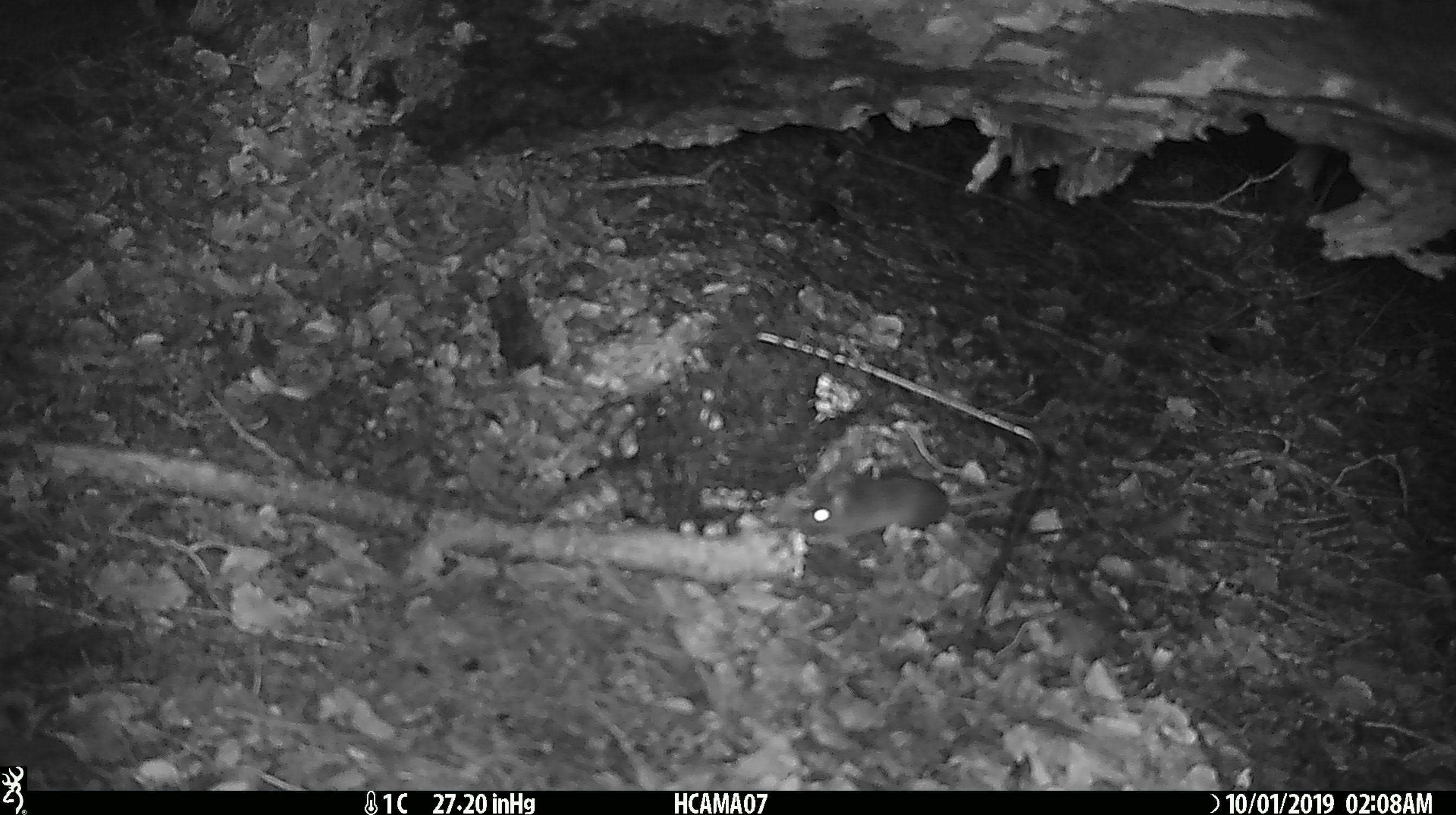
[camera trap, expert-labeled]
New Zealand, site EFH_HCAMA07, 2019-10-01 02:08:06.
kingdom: Animalia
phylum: Chordata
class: Mammalia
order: Rodentia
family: Muridae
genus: Mus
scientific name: Mus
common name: mouse